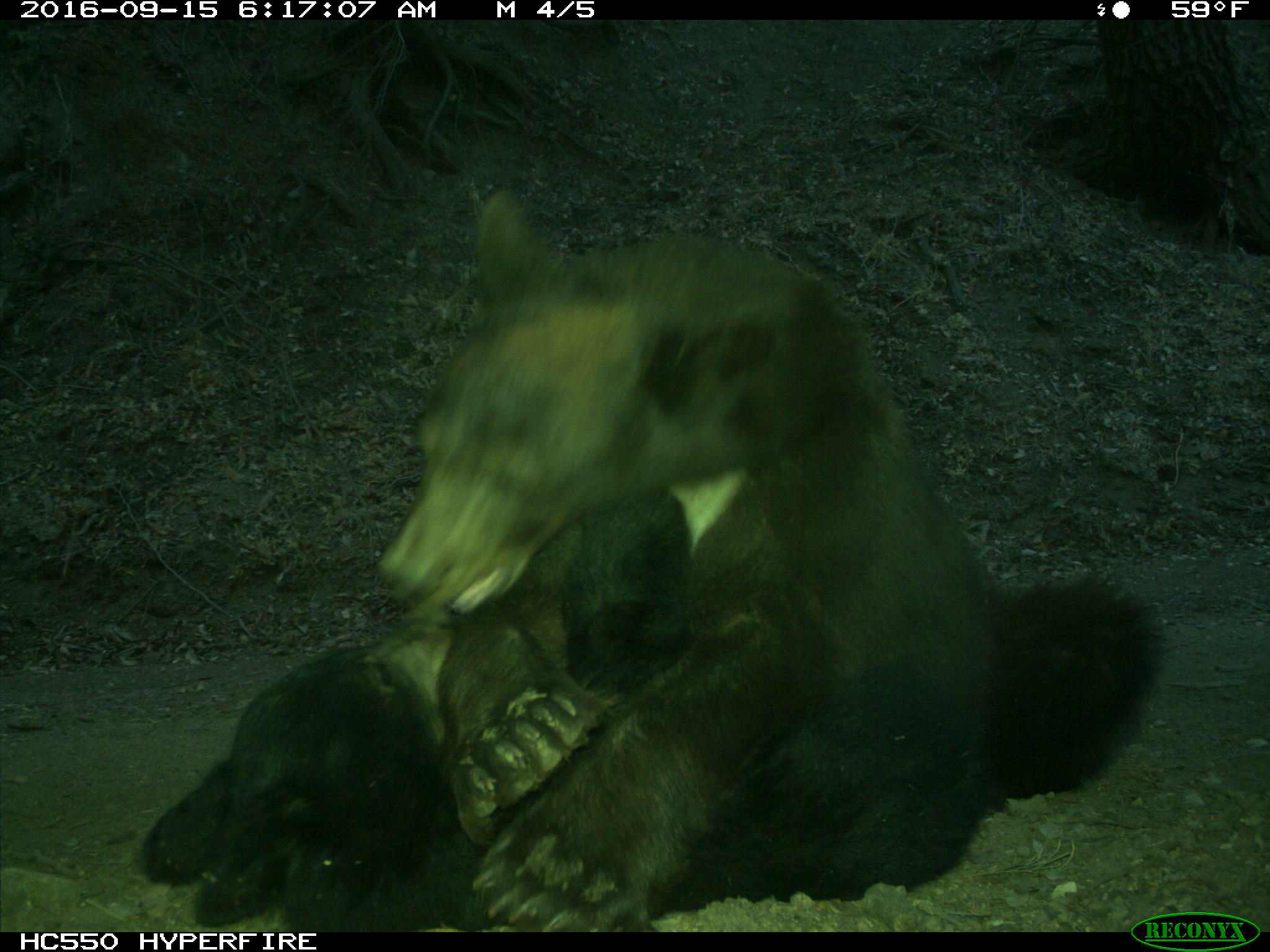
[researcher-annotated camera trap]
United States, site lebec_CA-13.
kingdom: Animalia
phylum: Chordata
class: Mammalia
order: Carnivora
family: Ursidae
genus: Ursus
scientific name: Ursus americanus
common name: american black bear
Ursus americanus (american black bear).